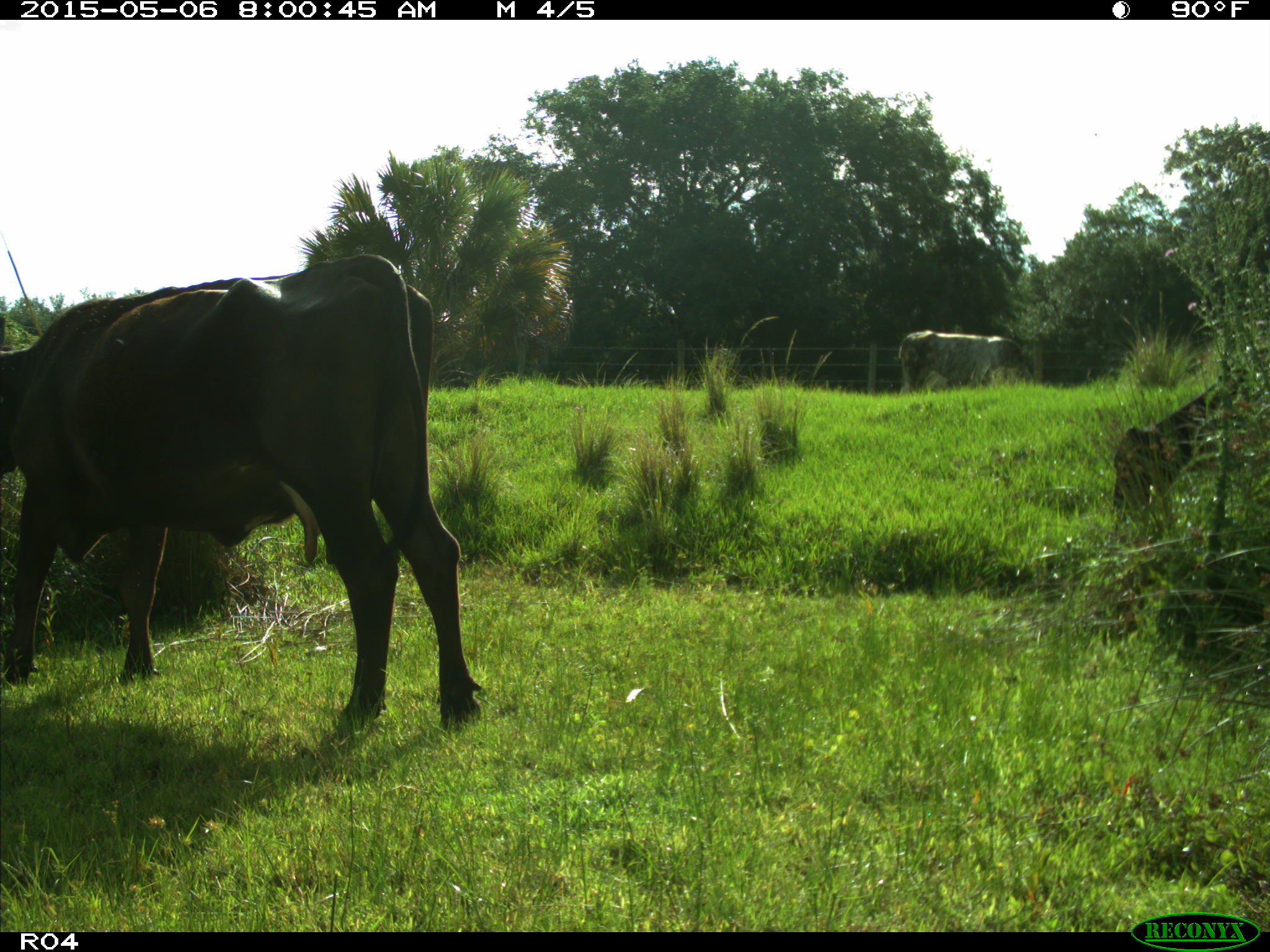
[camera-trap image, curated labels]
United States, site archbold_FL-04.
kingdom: Animalia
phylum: Chordata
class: Mammalia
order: Artiodactyla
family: Bovidae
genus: Bos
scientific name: Bos taurus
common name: domestic cow